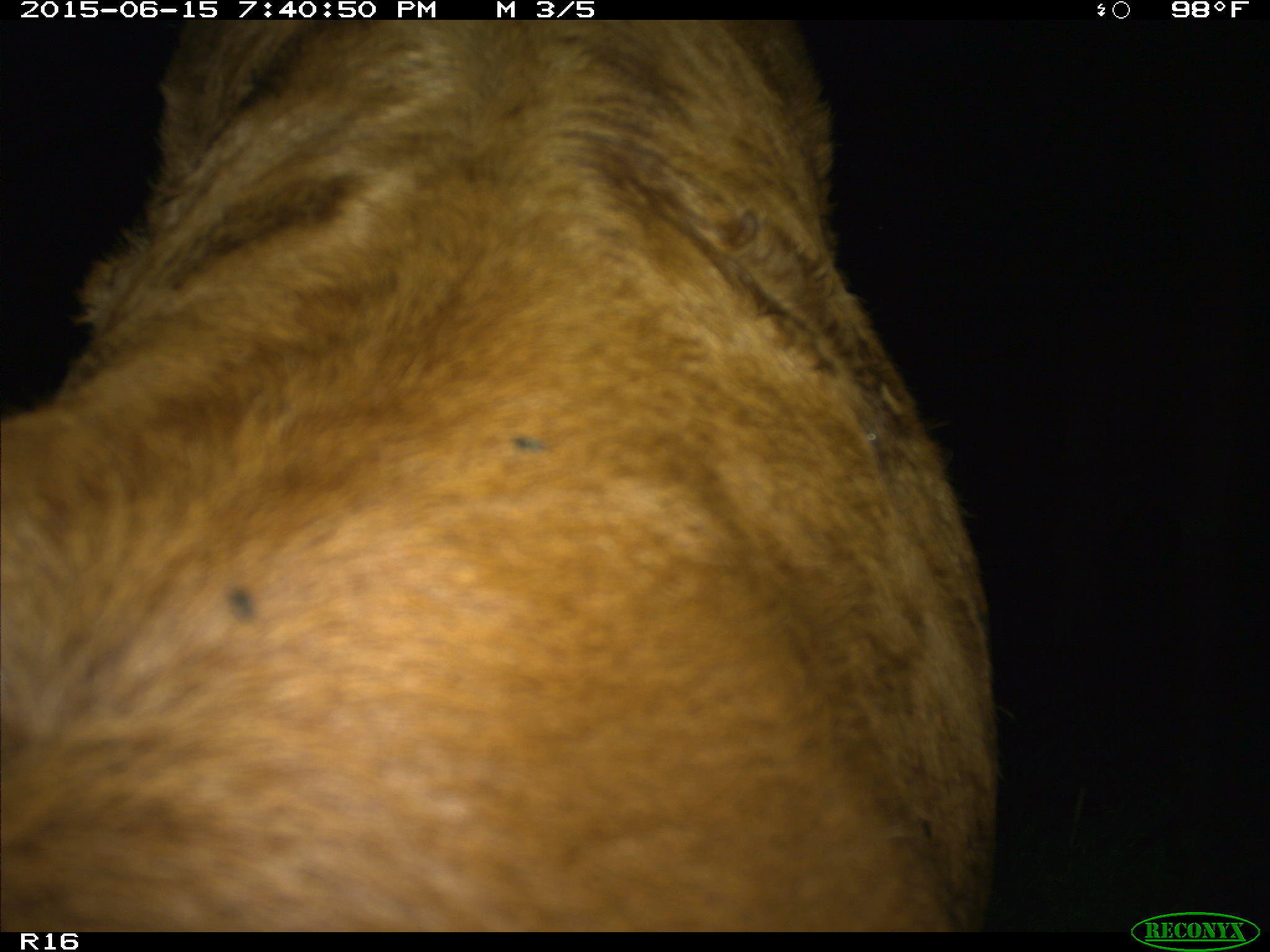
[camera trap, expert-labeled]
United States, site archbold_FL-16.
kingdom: Animalia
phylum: Chordata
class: Mammalia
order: Artiodactyla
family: Bovidae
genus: Bos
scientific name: Bos taurus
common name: domestic cow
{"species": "Bos taurus (domestic cow)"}